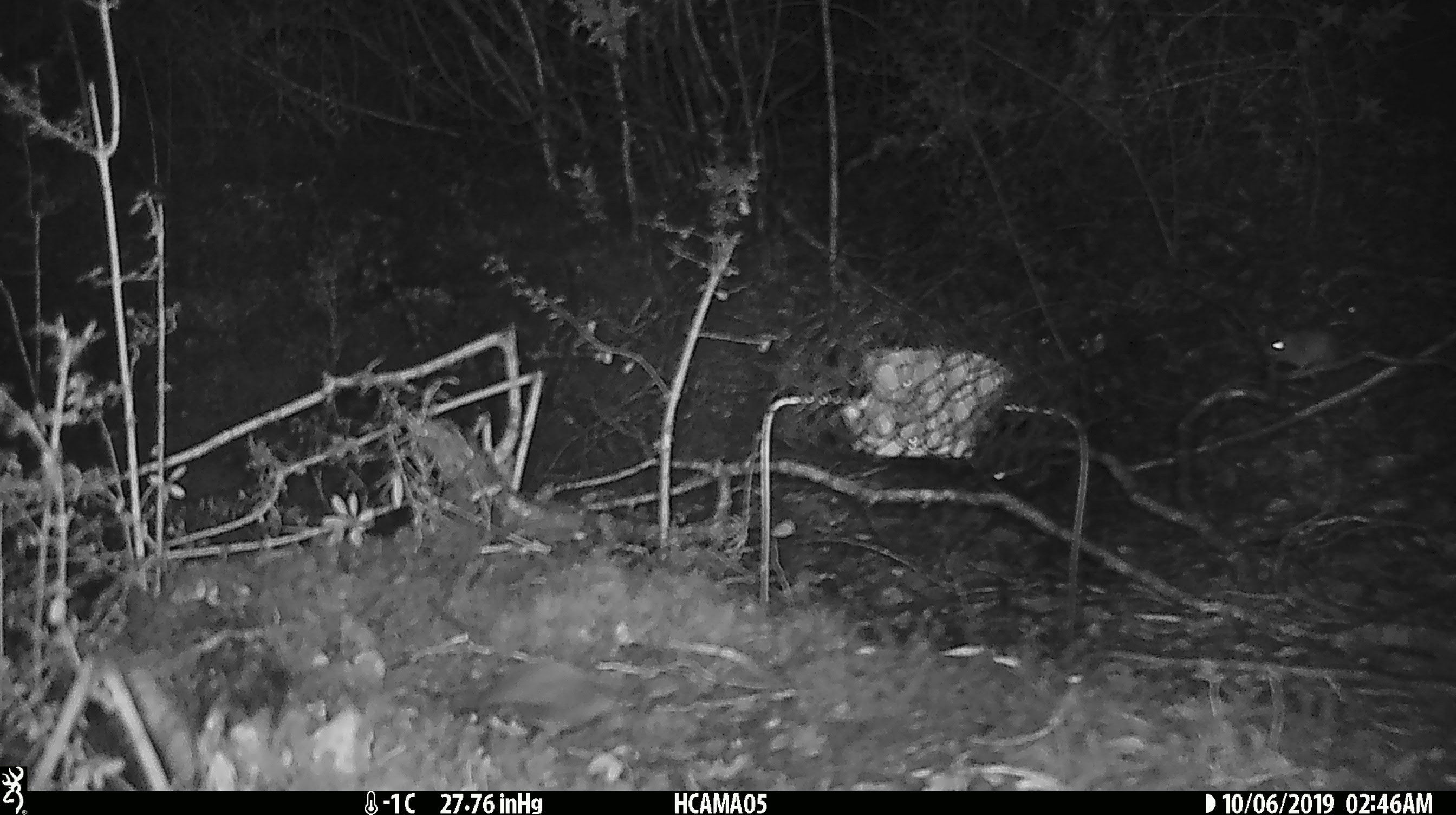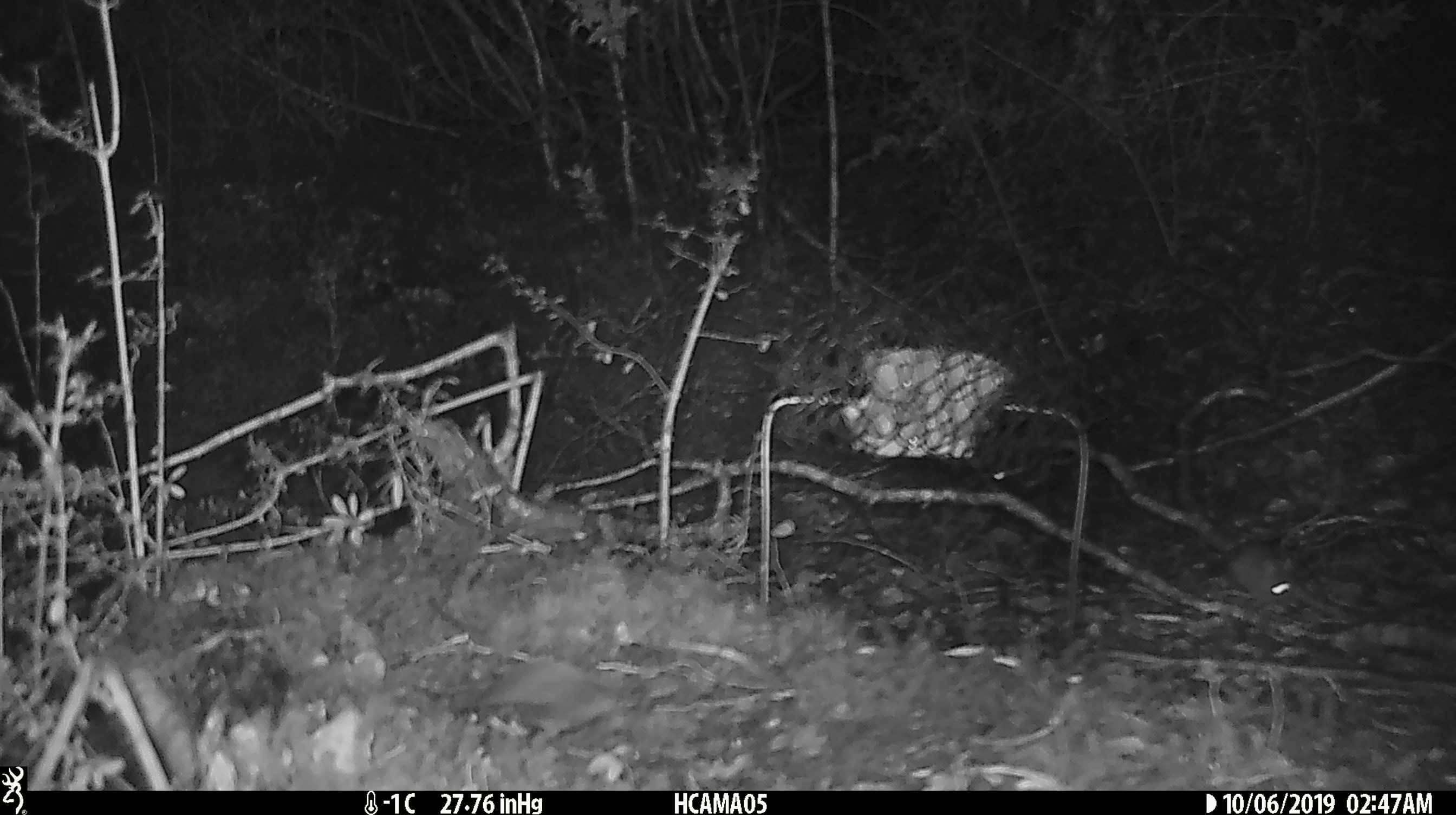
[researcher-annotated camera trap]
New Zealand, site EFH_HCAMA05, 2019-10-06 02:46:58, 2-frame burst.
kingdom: Animalia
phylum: Chordata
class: Mammalia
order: Rodentia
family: Muridae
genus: Mus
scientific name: Mus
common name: mouse